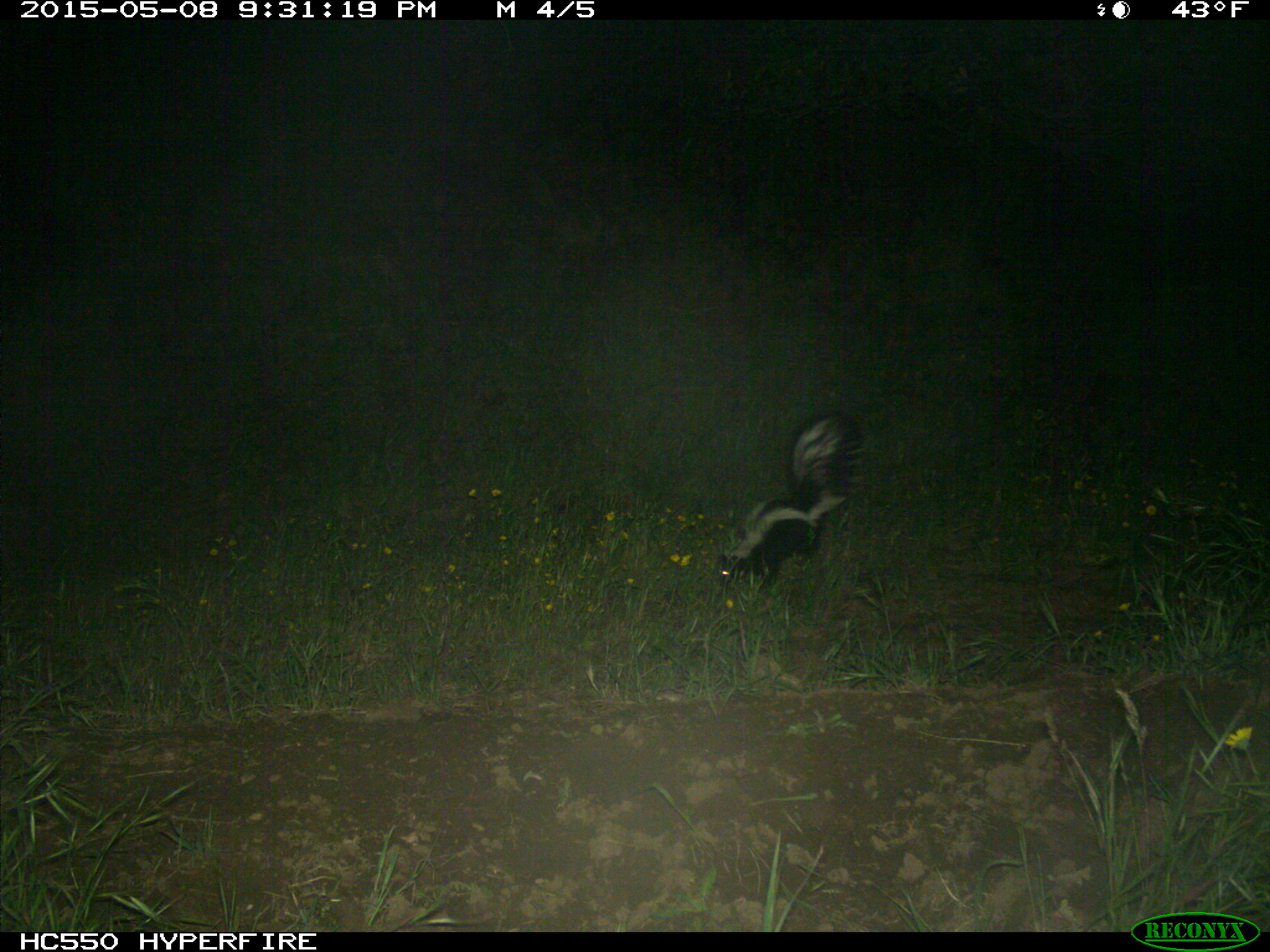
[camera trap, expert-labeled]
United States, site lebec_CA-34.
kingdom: Animalia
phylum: Chordata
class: Mammalia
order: Carnivora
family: Mephitidae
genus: Mephitis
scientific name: Mephitis mephitis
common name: striped skunk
Mephitis mephitis (striped skunk).